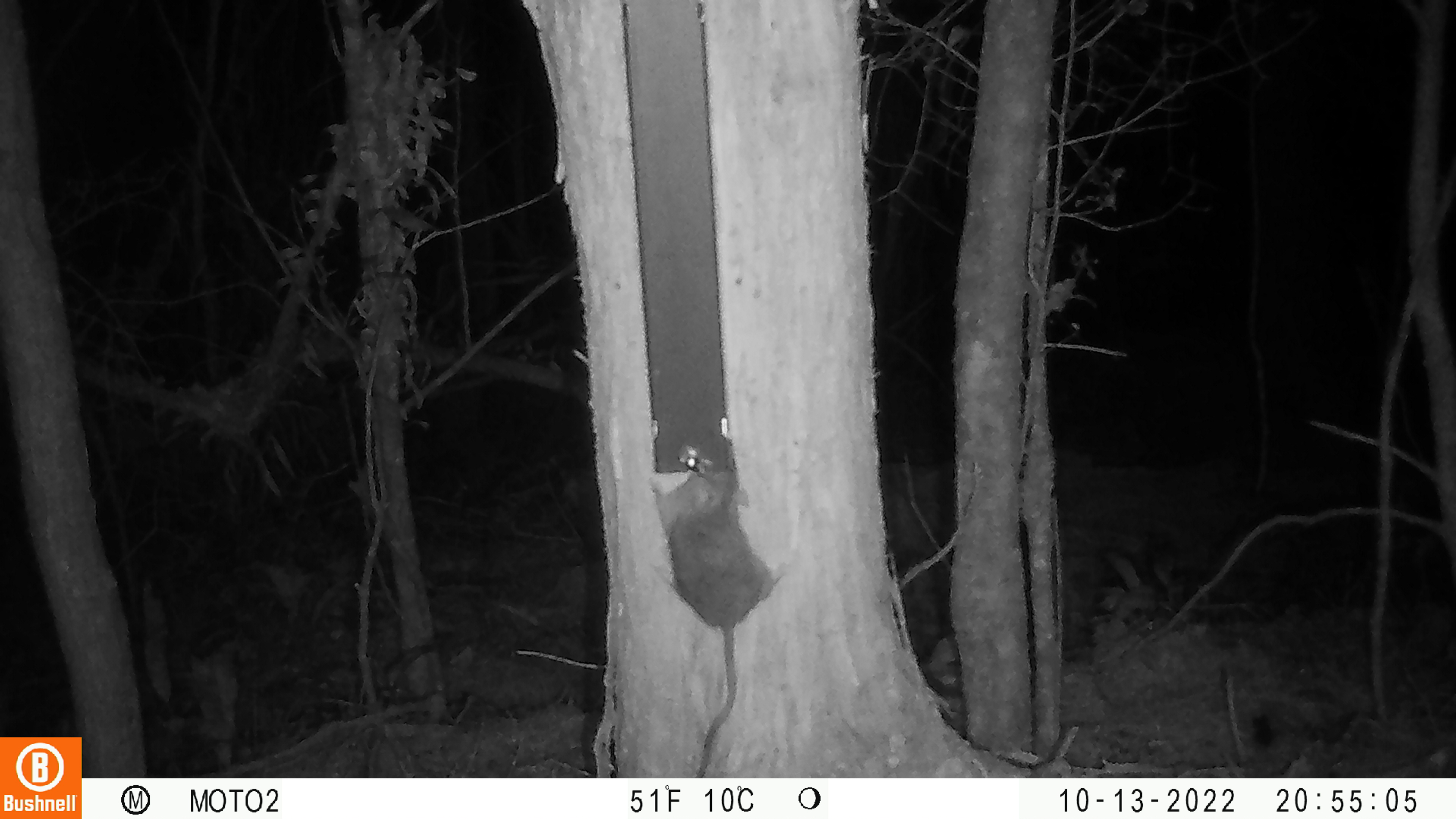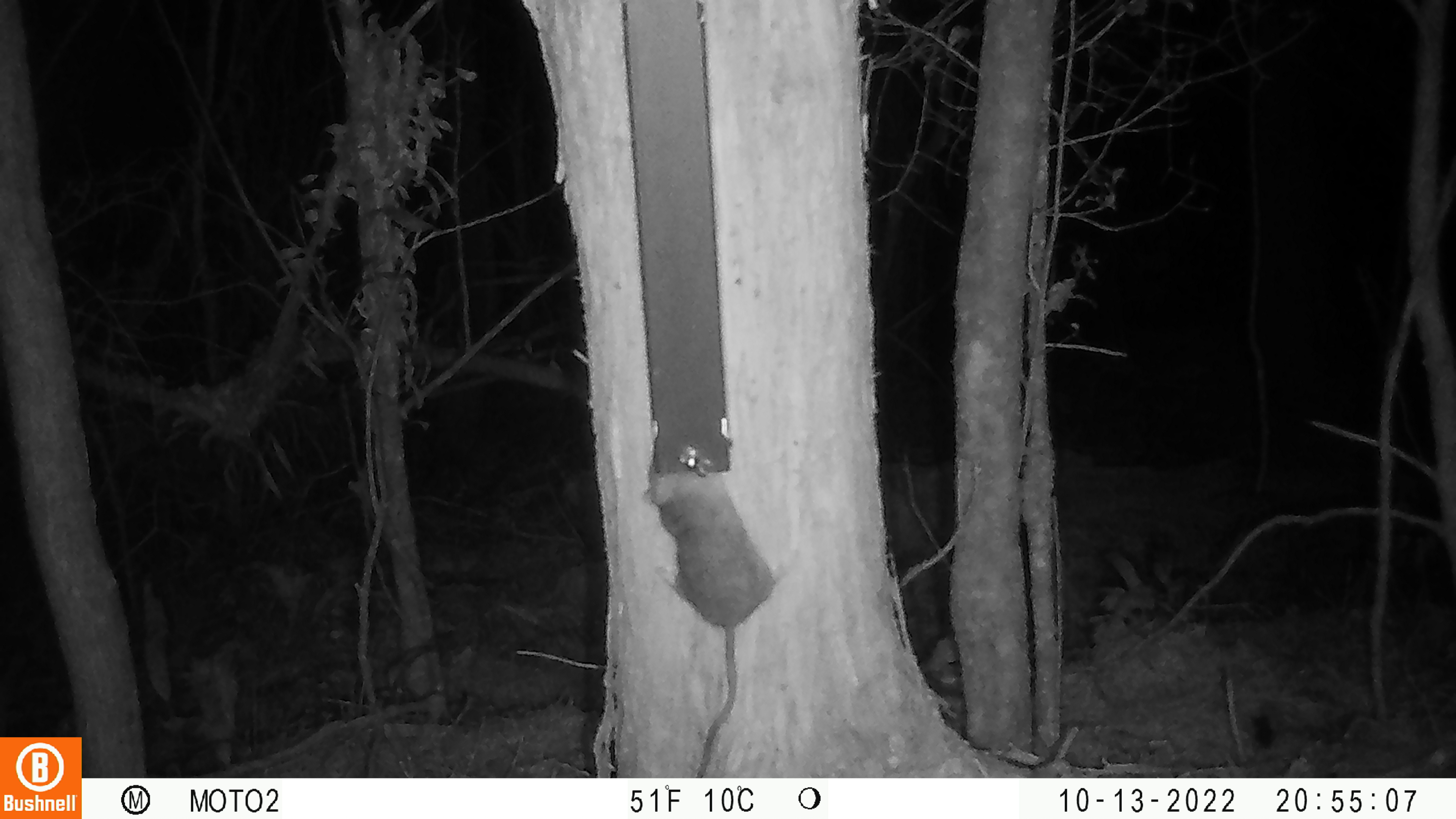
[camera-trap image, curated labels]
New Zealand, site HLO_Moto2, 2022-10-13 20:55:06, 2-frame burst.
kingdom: Animalia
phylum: Chordata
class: Mammalia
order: Rodentia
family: Muridae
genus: Rattus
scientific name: Rattus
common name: rat